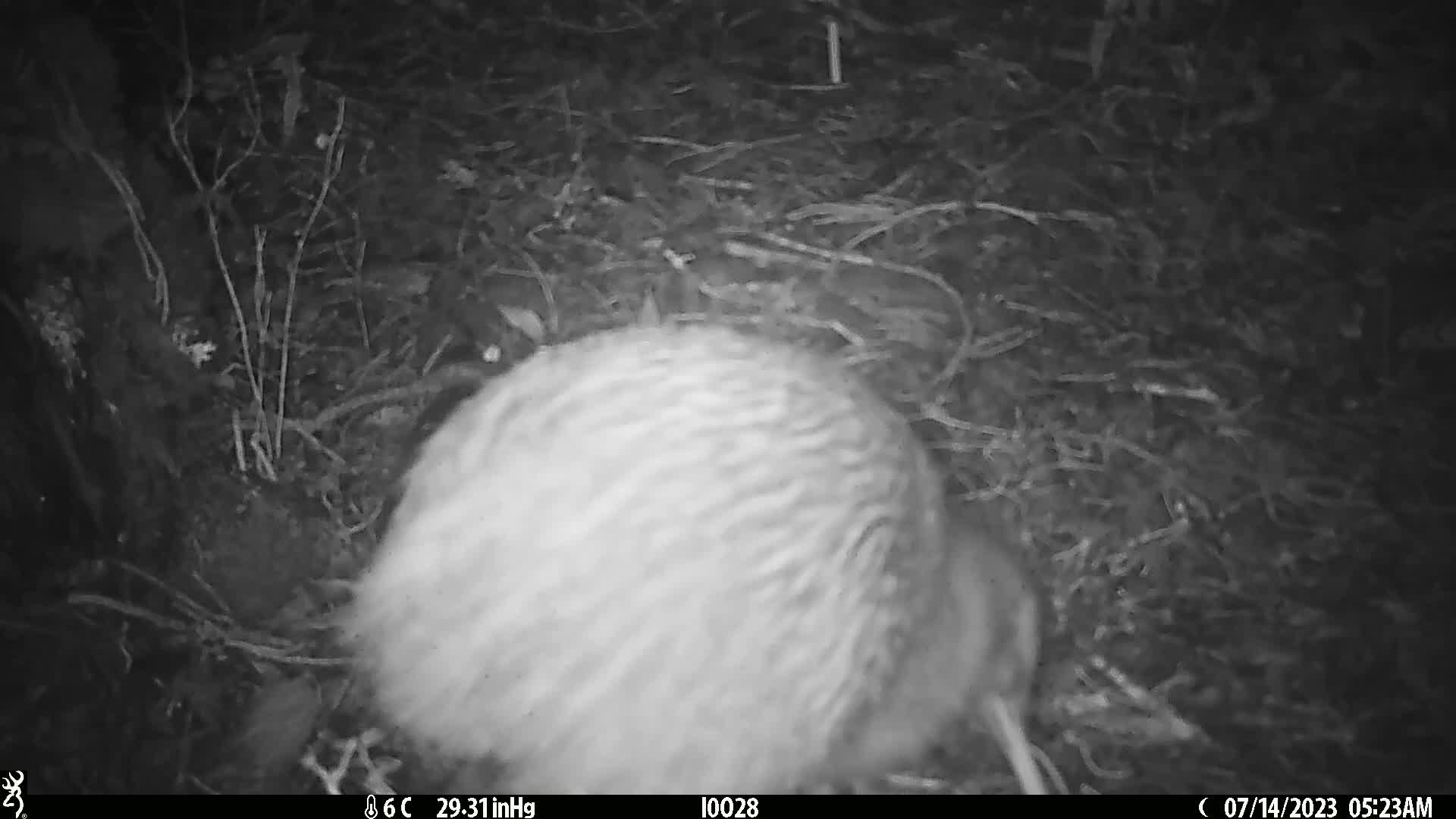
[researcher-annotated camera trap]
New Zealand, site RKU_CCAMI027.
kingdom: Animalia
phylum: Chordata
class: Aves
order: Apterygiformes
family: Apterygidae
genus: Apteryx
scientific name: Apteryx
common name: kiwi